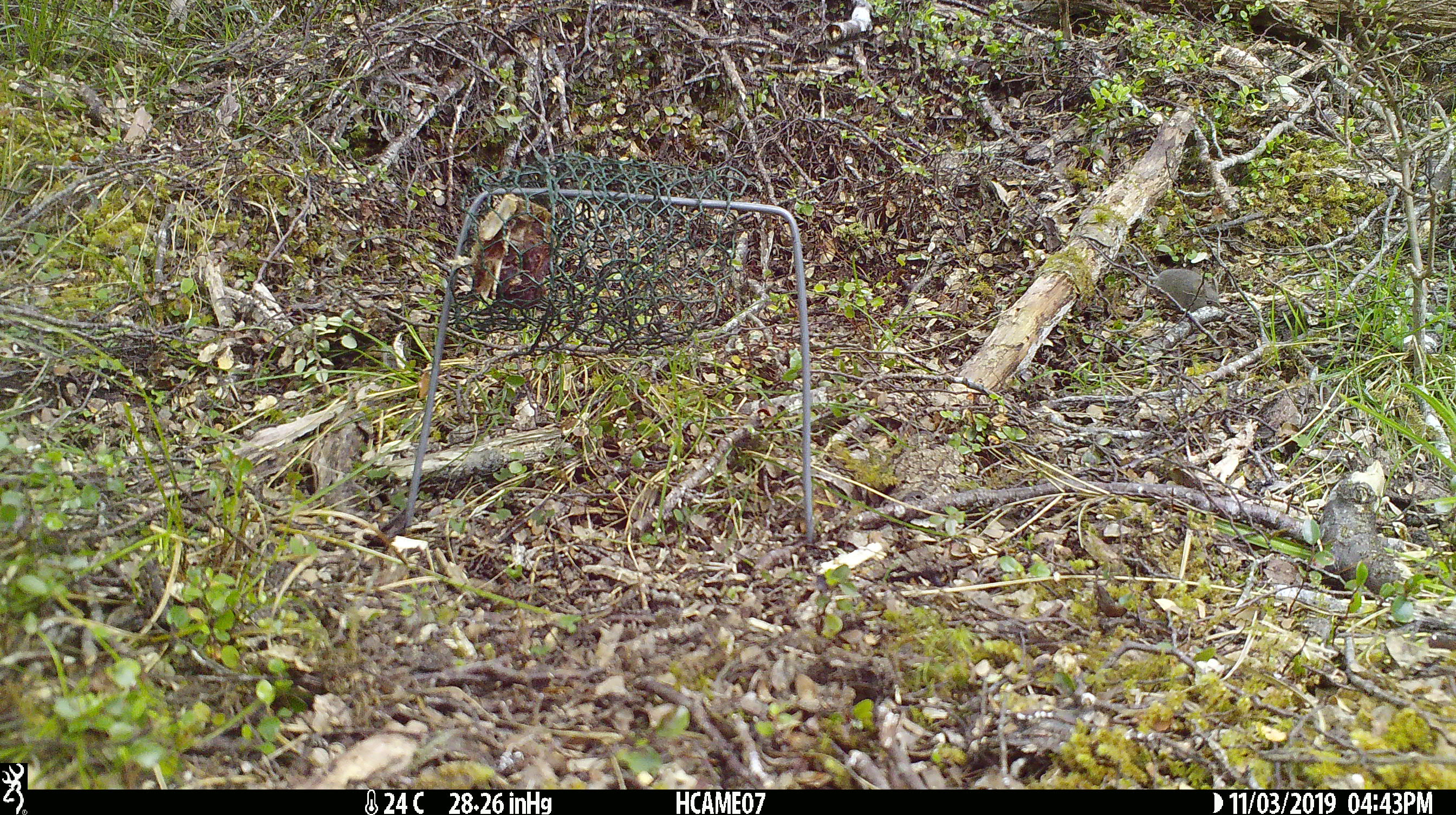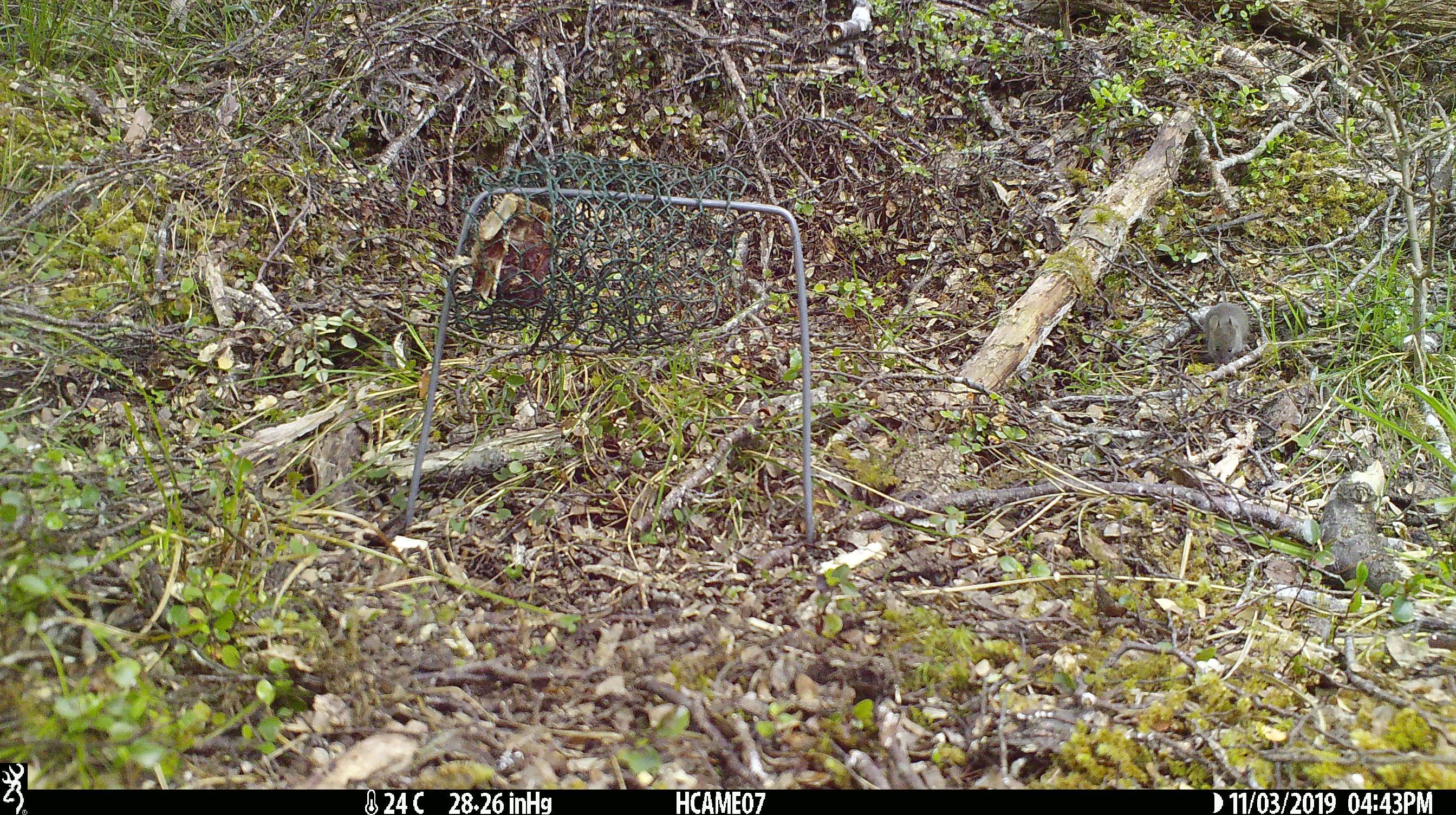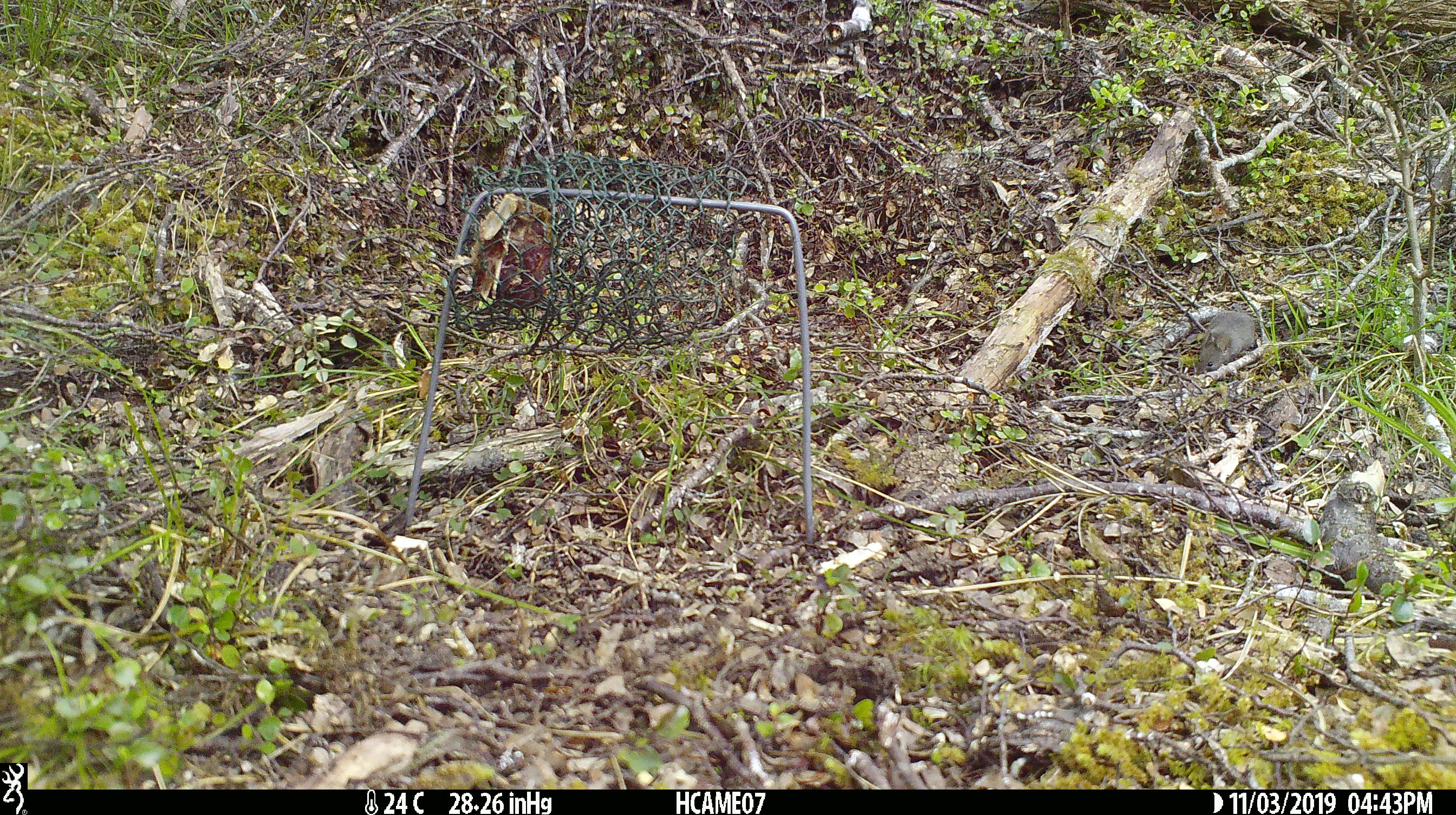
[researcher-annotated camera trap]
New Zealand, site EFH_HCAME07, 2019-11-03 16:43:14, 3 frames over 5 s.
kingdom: Animalia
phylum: Chordata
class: Mammalia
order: Rodentia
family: Muridae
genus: Mus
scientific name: Mus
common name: mouse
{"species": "mouse (Mus)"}